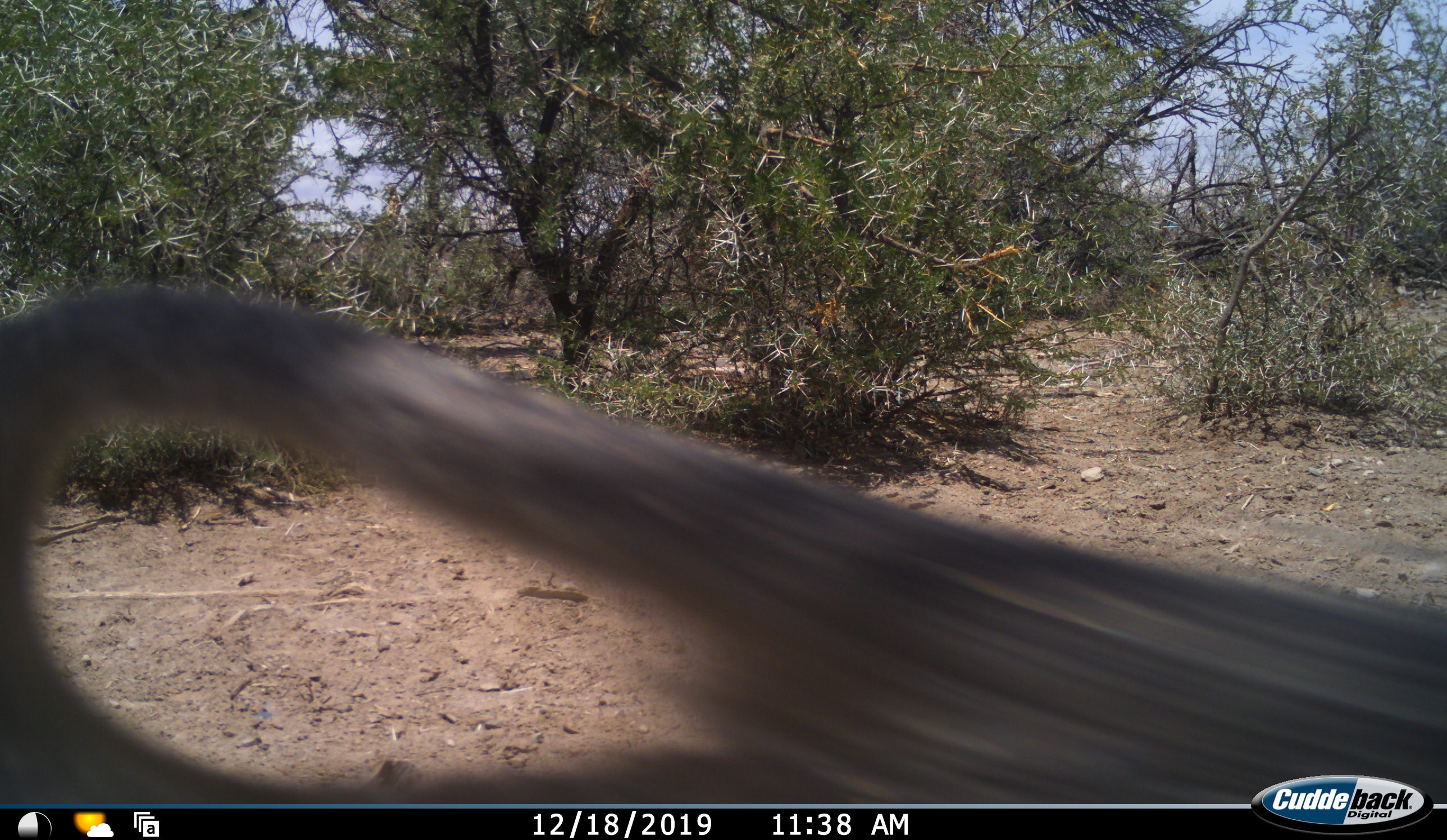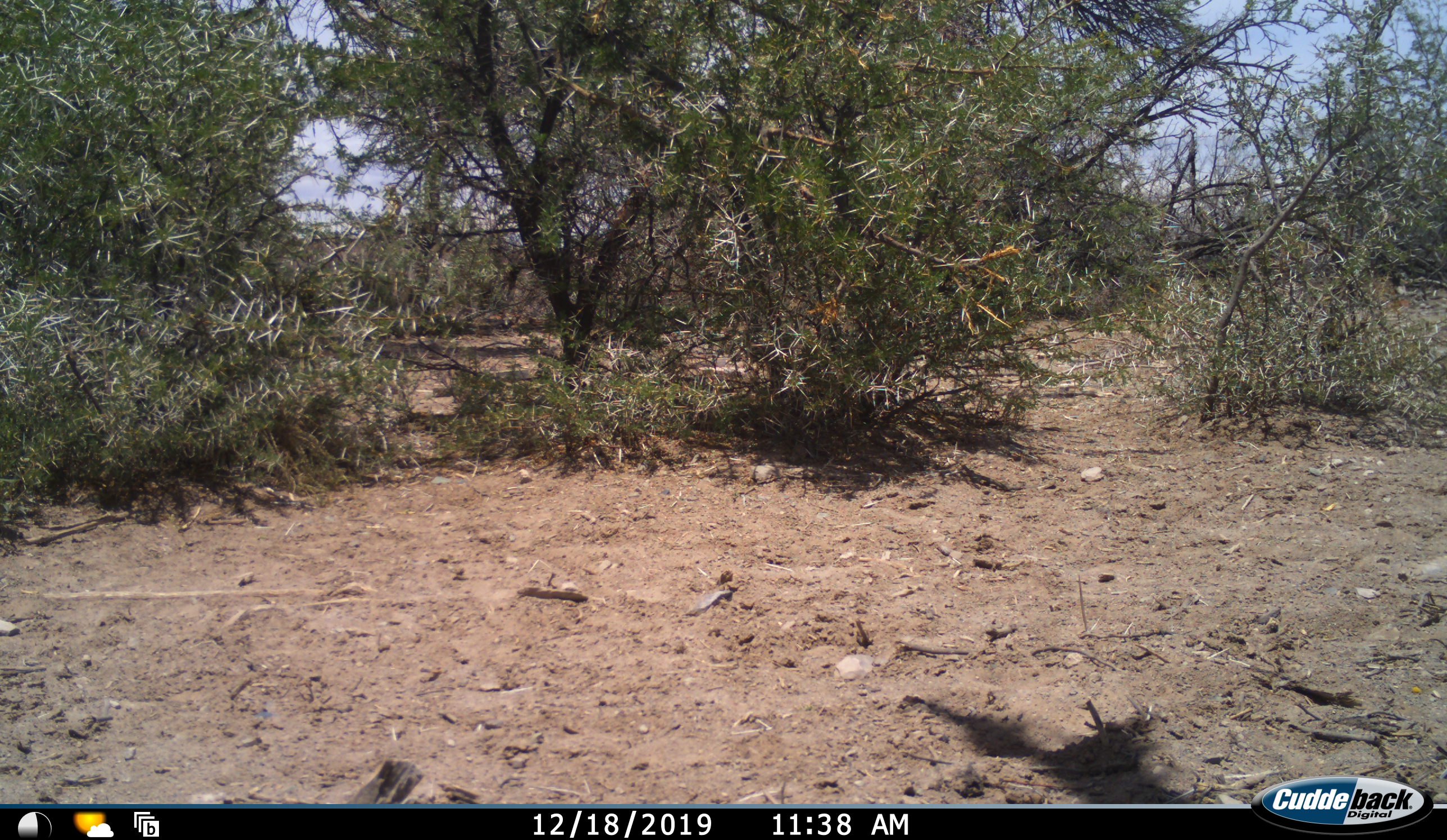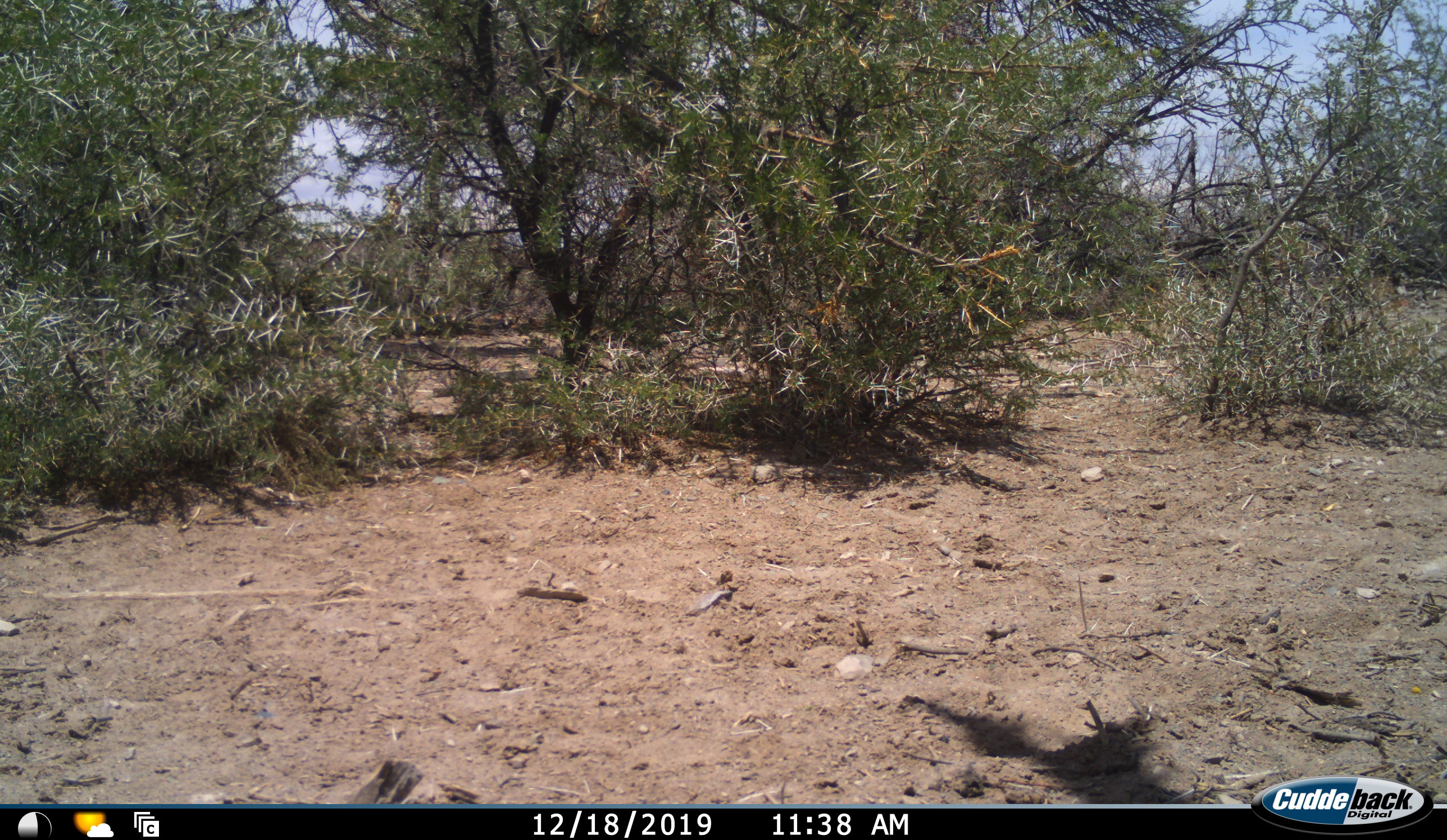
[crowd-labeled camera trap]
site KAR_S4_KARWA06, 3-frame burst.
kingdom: Animalia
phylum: Chordata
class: Mammalia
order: Primates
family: Cercopithecidae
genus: Papio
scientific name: Papio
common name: baboon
Baboon (Papio), count 1. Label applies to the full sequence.